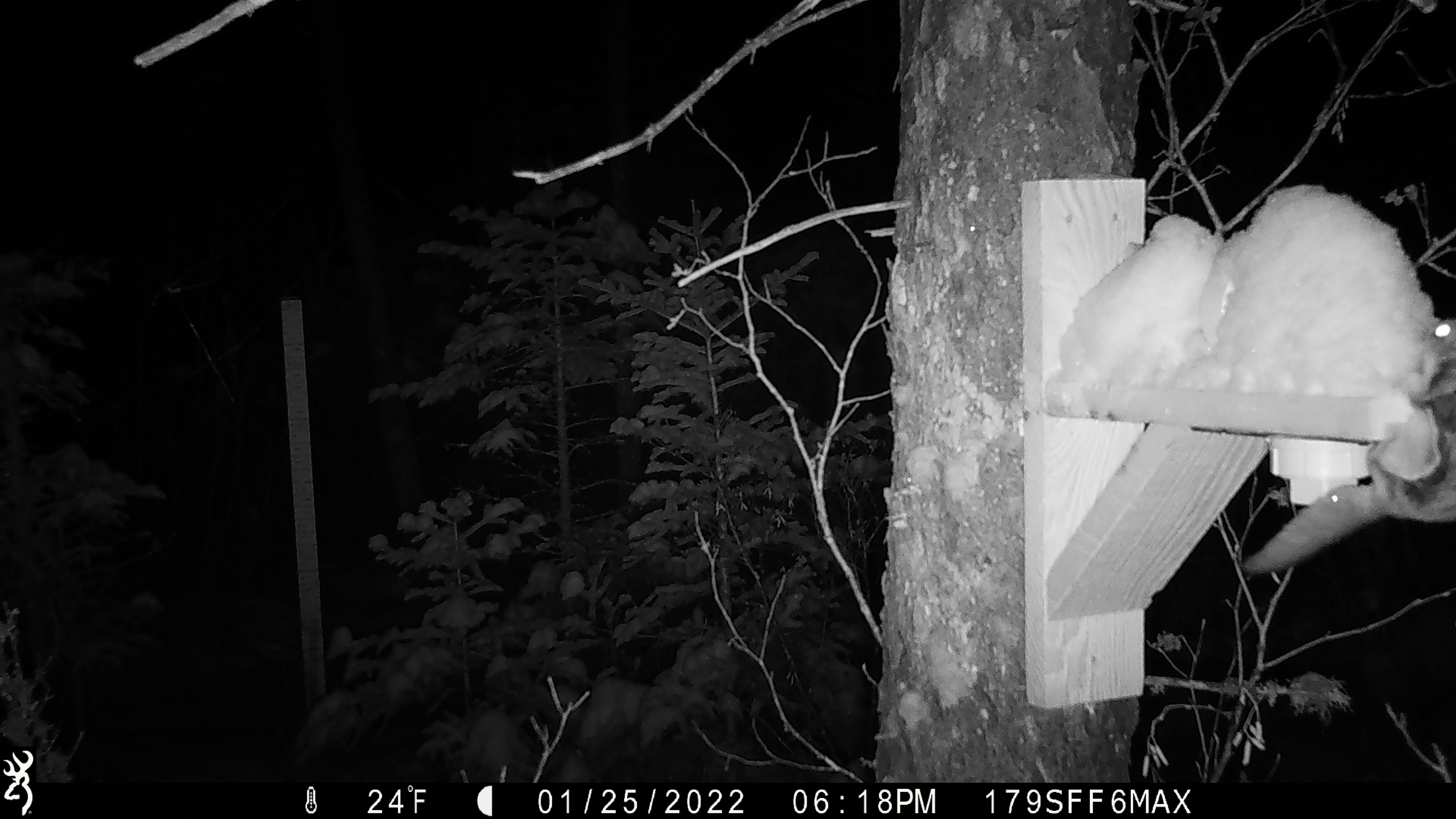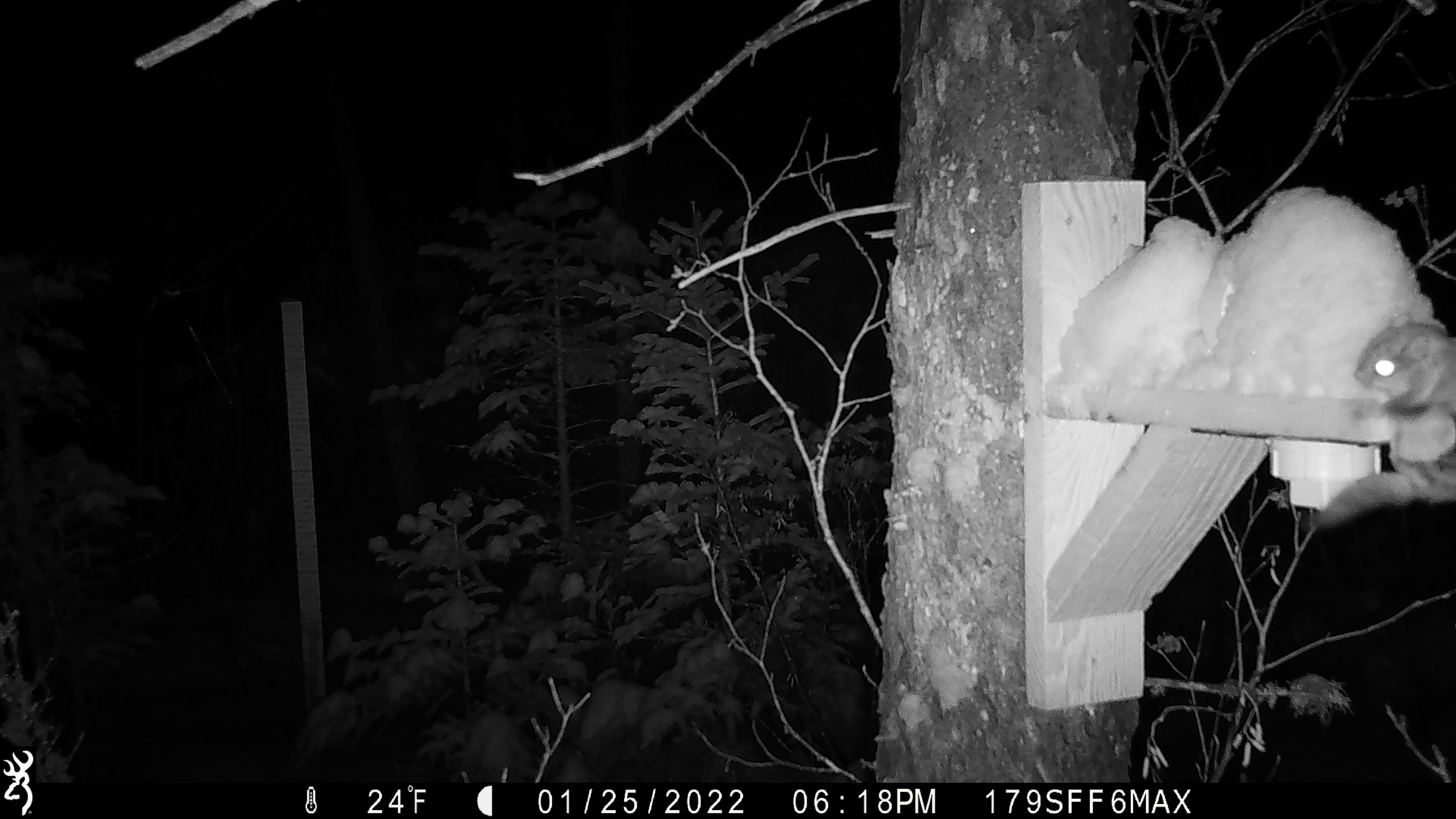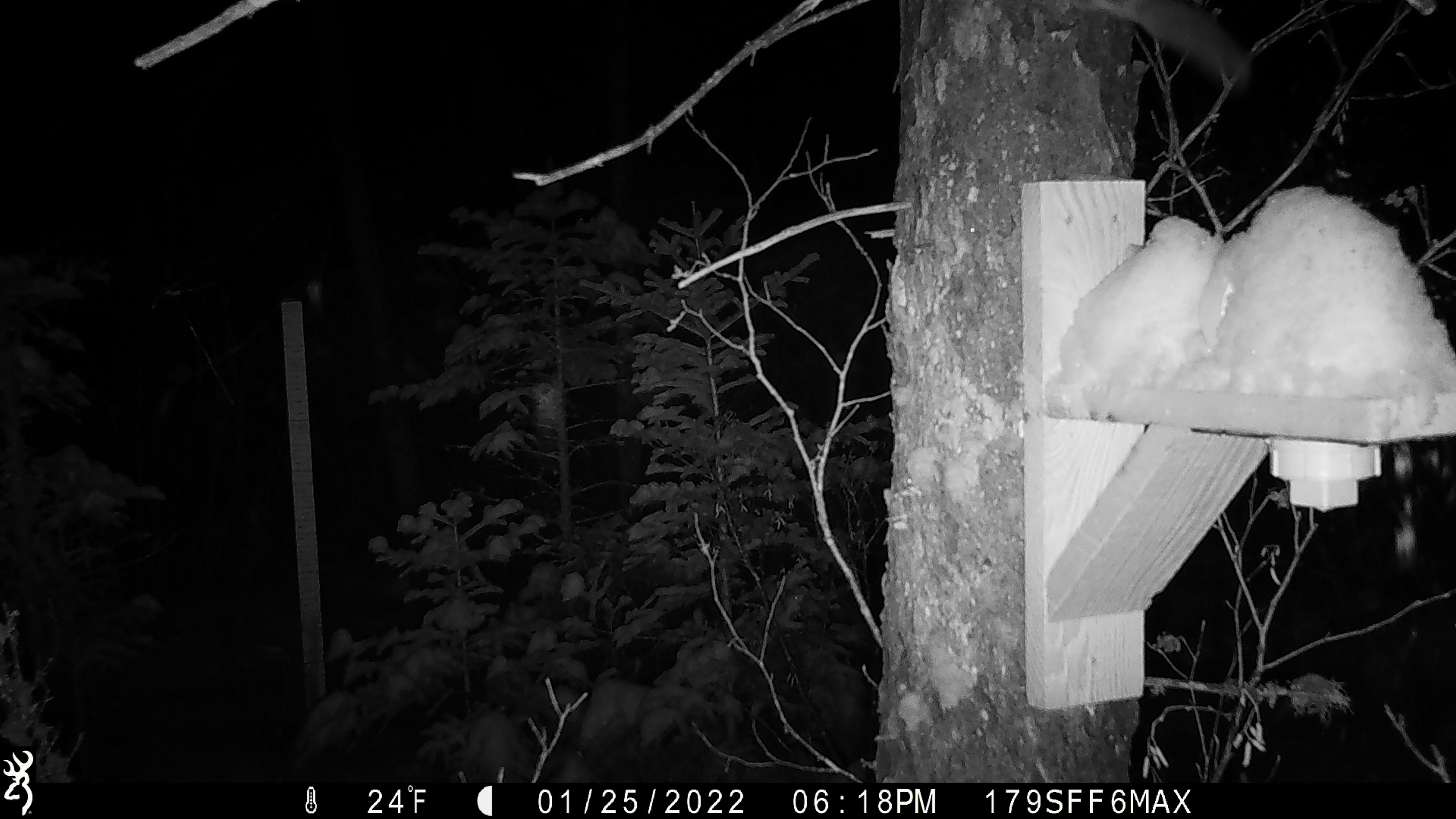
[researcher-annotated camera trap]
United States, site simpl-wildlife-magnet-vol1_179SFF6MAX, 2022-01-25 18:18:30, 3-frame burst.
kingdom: Animalia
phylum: Chordata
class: Mammalia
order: Rodentia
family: Sciuridae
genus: Glaucomys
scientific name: Glaucomys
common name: flying squirrel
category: flying squirrel sp.